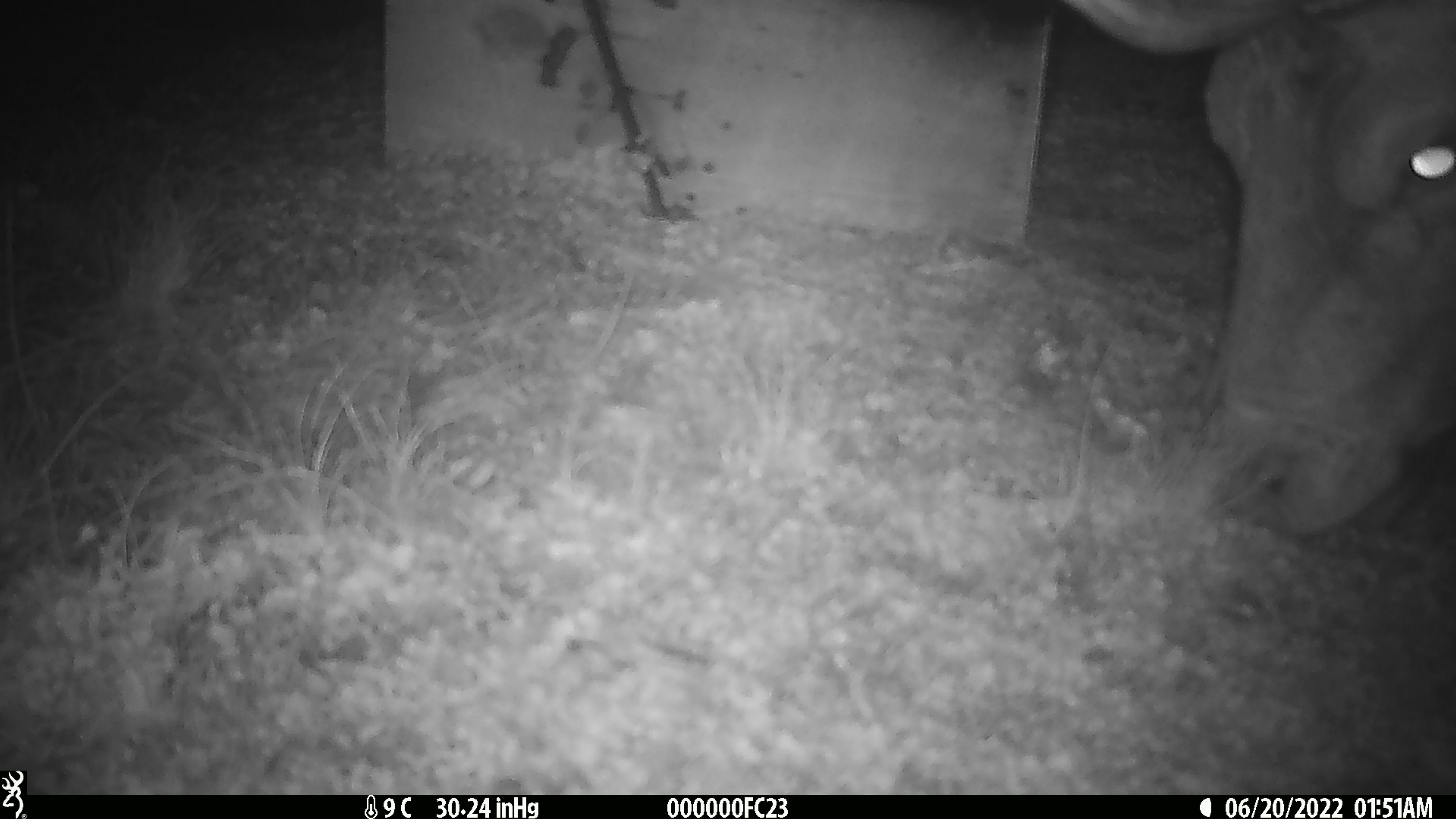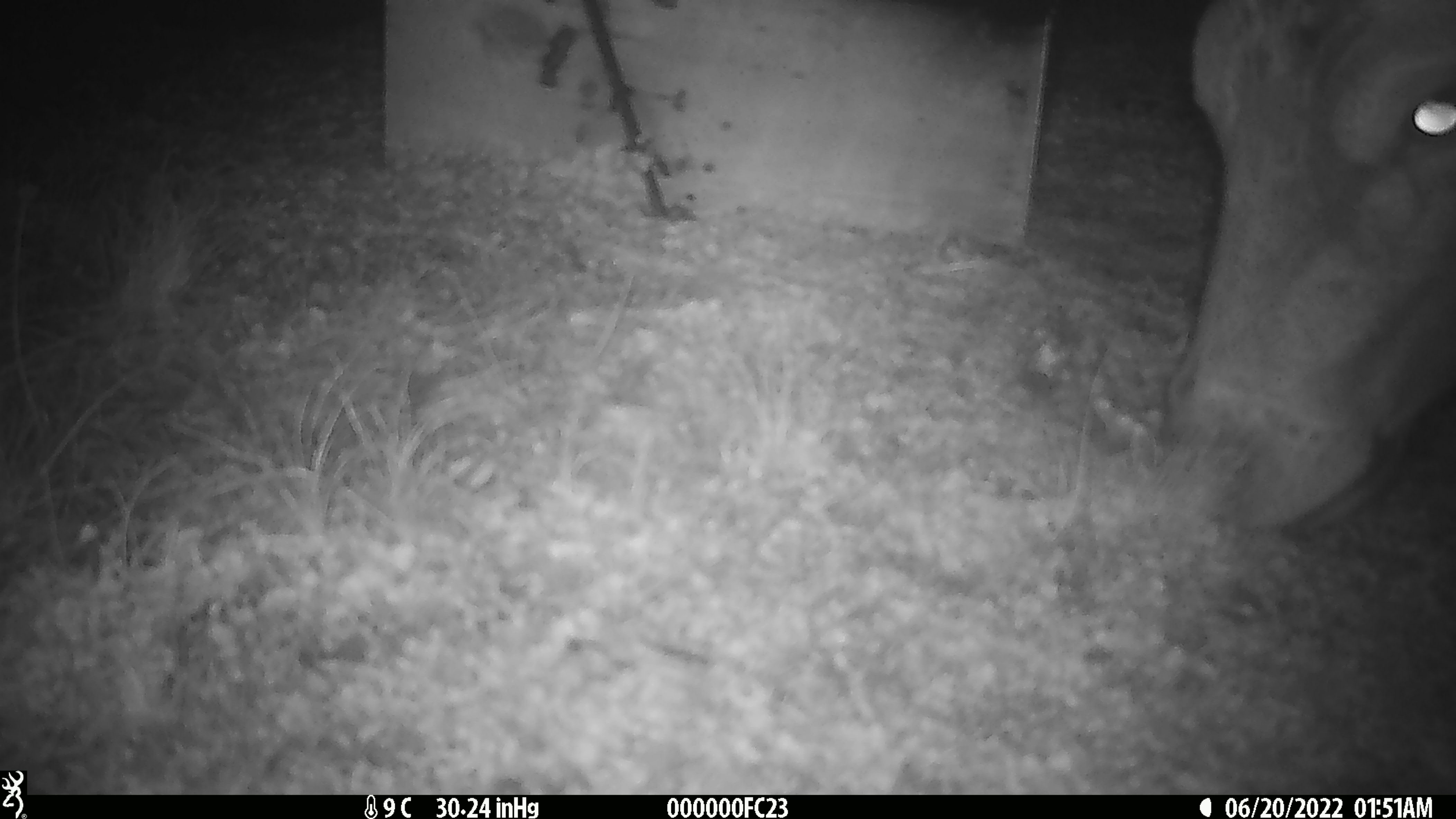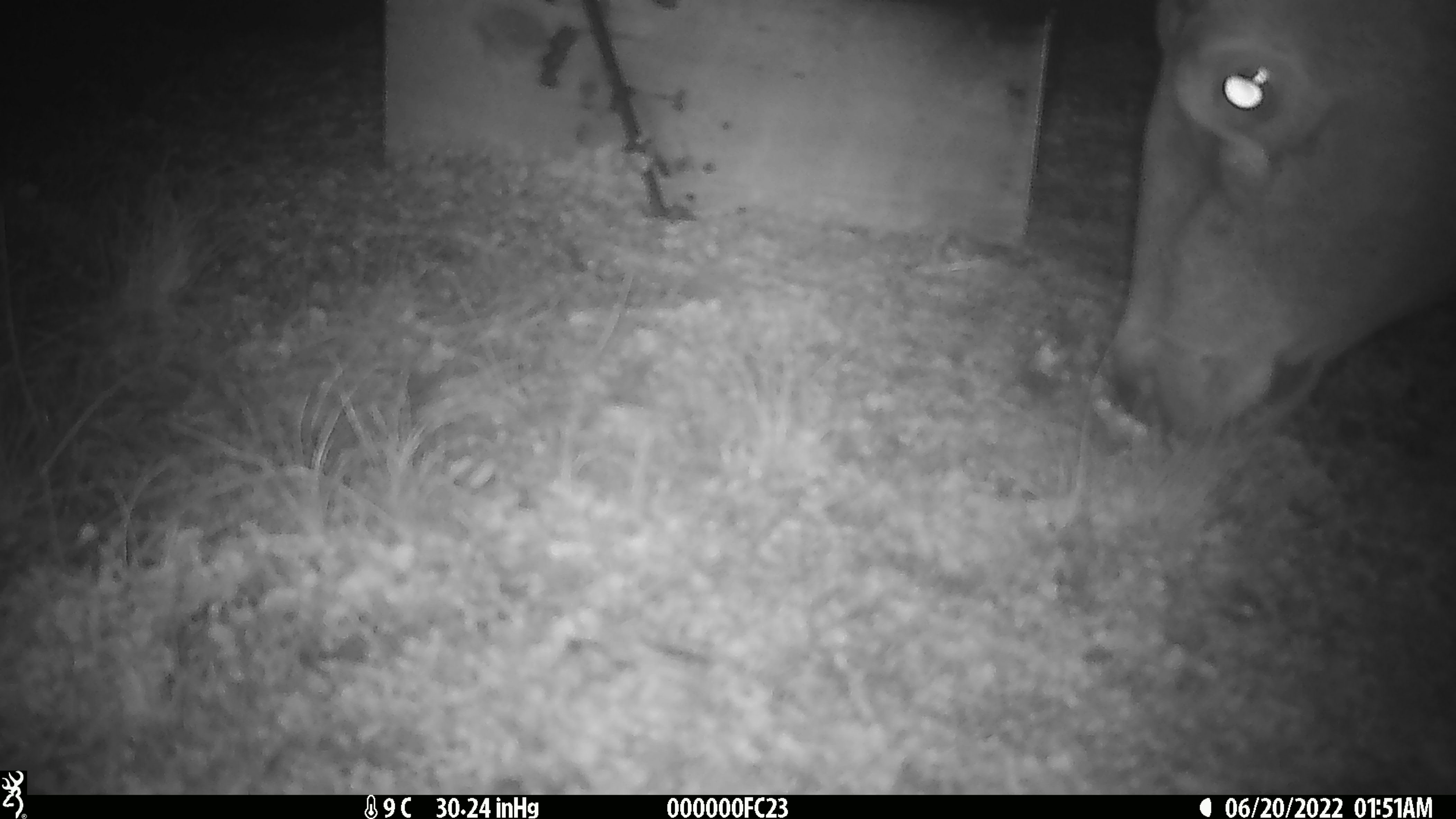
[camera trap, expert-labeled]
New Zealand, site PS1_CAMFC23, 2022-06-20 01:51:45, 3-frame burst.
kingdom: Animalia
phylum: Chordata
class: Mammalia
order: Artiodactyla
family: Cervidae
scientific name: Cervidae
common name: deer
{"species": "deer (Cervidae)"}